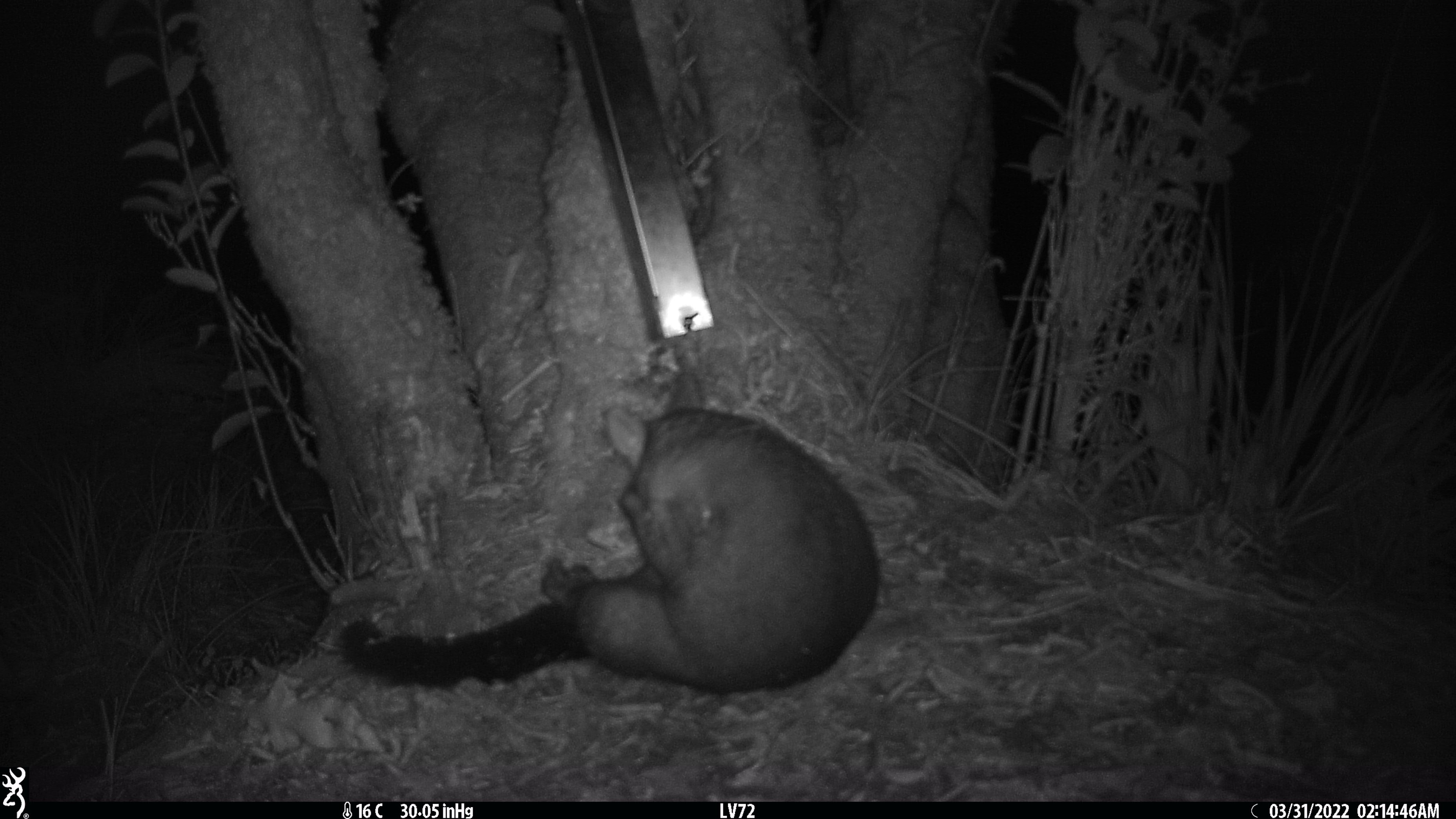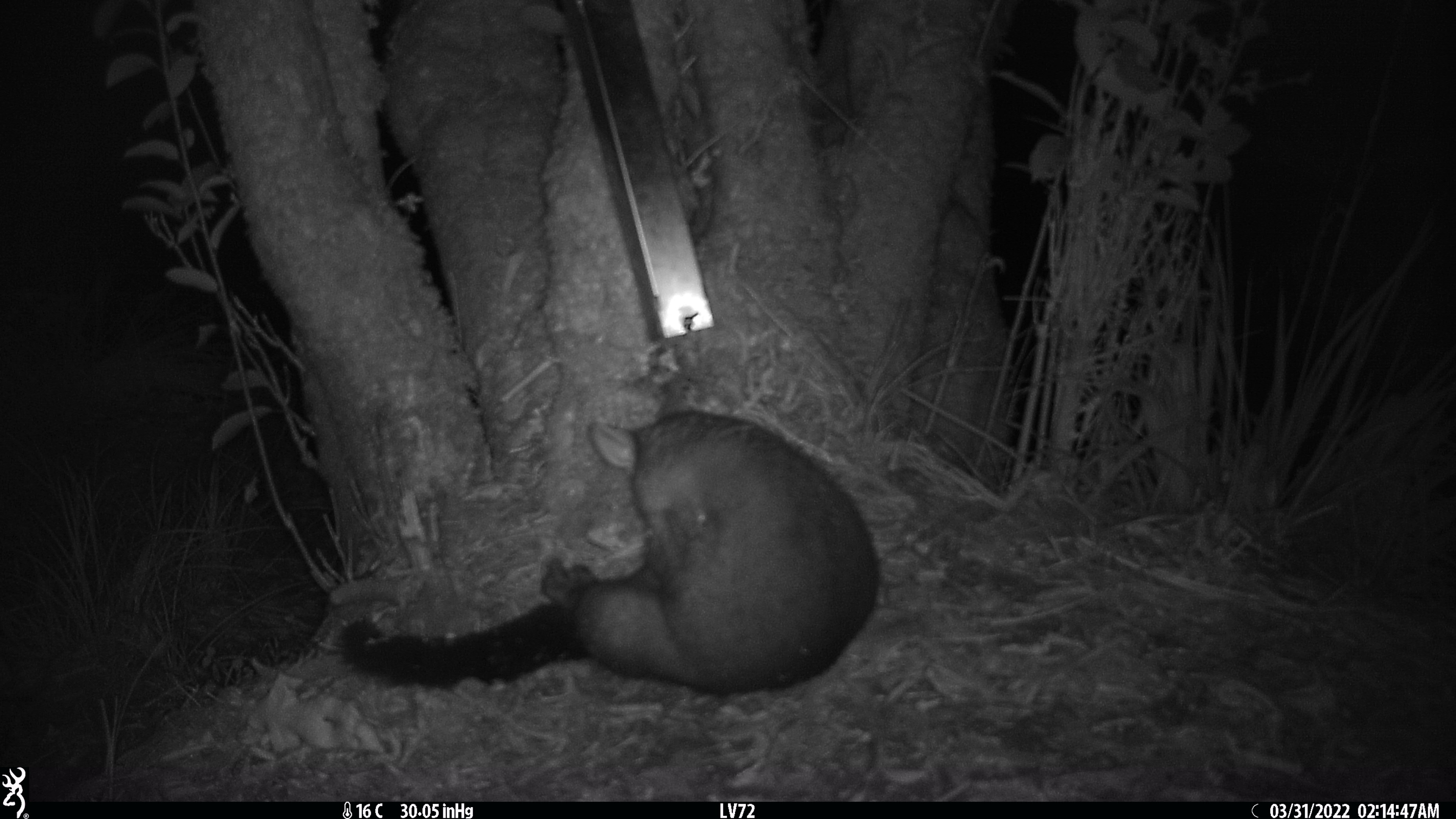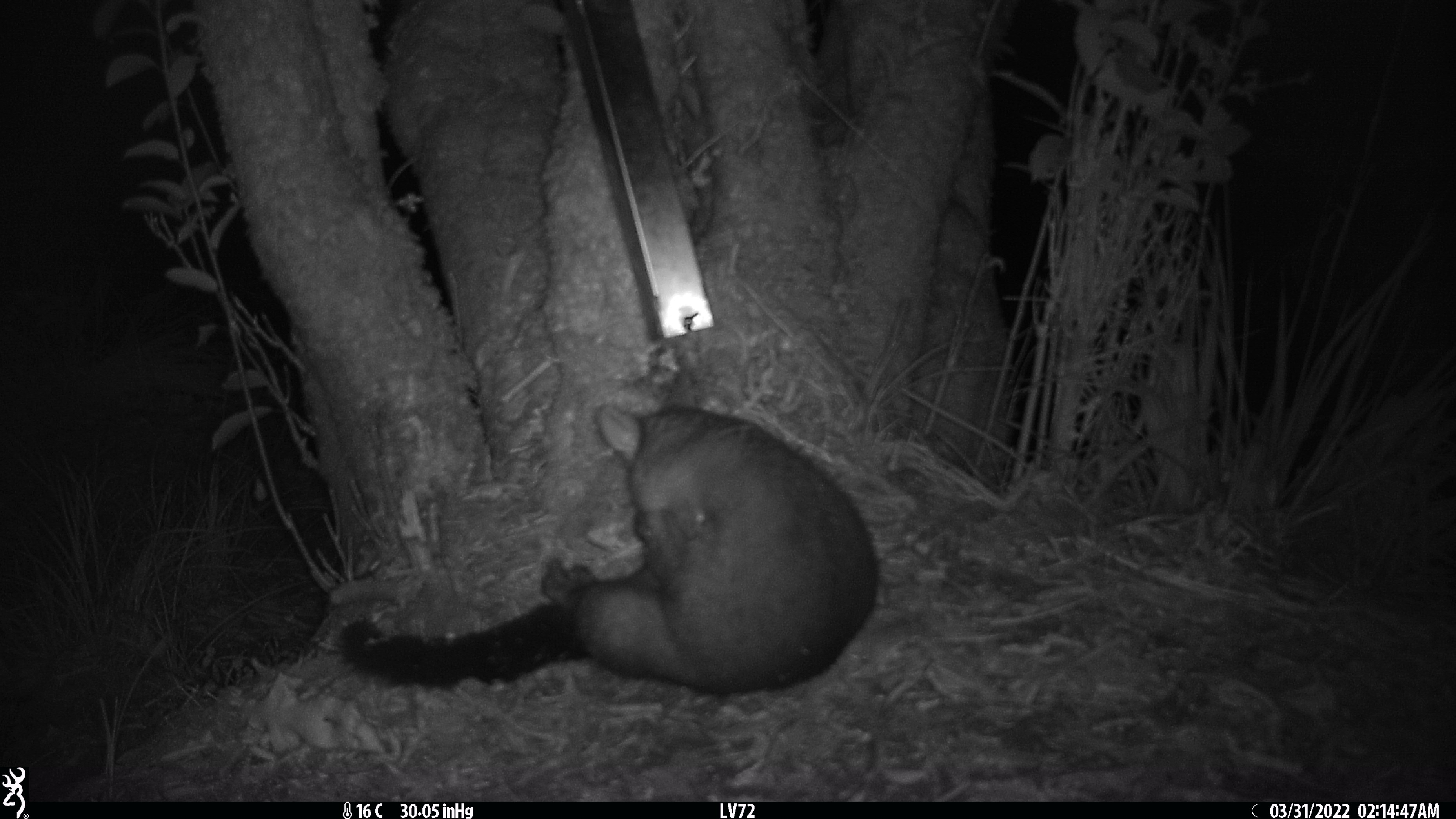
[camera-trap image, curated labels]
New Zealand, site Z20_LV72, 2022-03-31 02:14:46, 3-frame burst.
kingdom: Animalia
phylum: Chordata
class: Mammalia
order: Diprotodontia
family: Phalangeridae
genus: Trichosurus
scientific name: Trichosurus vulpecula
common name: common brushtail possum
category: possum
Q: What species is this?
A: Possum (common brushtail possum) (Trichosurus vulpecula).